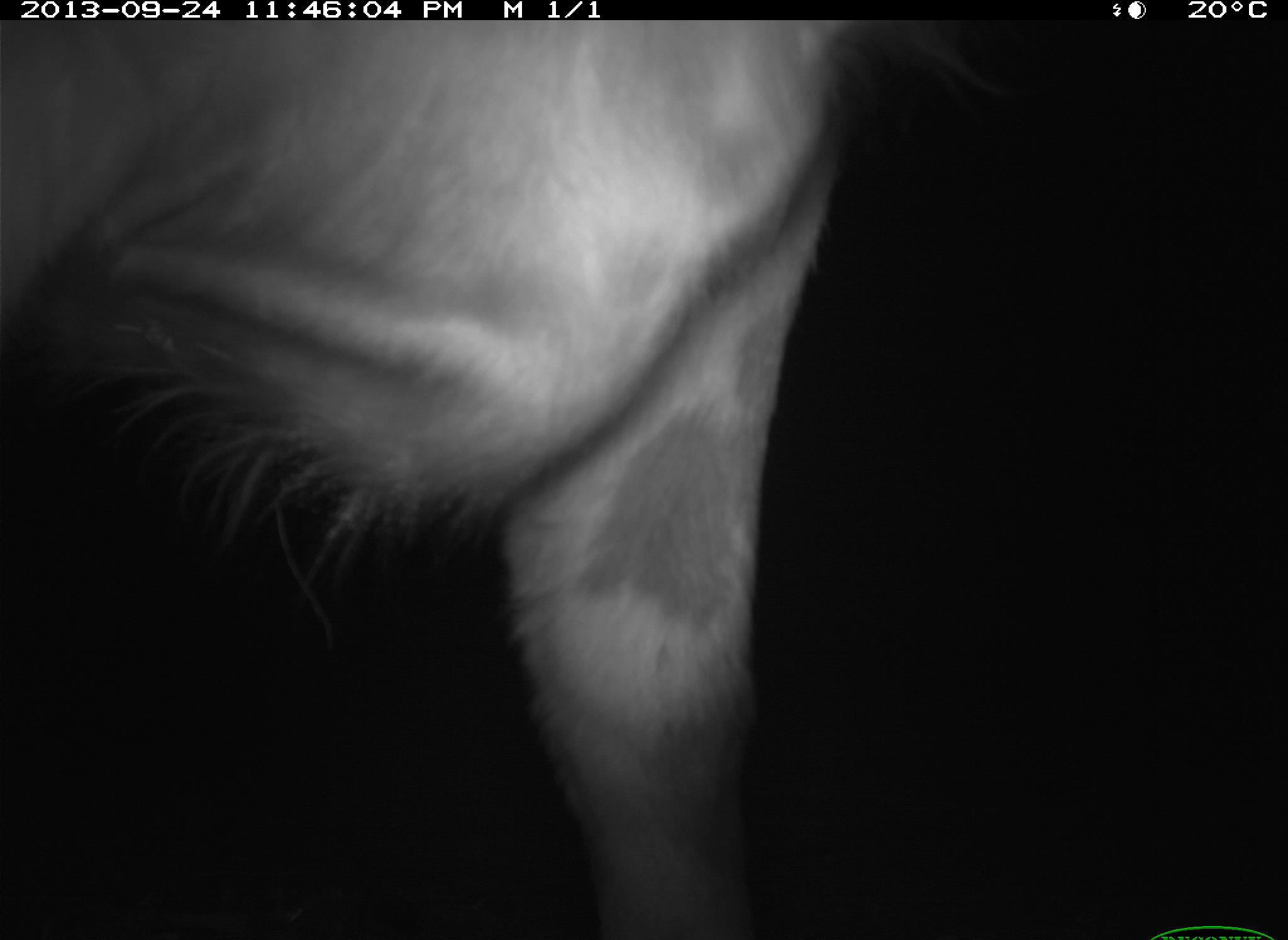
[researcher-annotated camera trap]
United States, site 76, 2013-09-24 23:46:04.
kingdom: Animalia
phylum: Chordata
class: Mammalia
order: Artiodactyla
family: Bovidae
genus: Bos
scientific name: Bos taurus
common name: cow